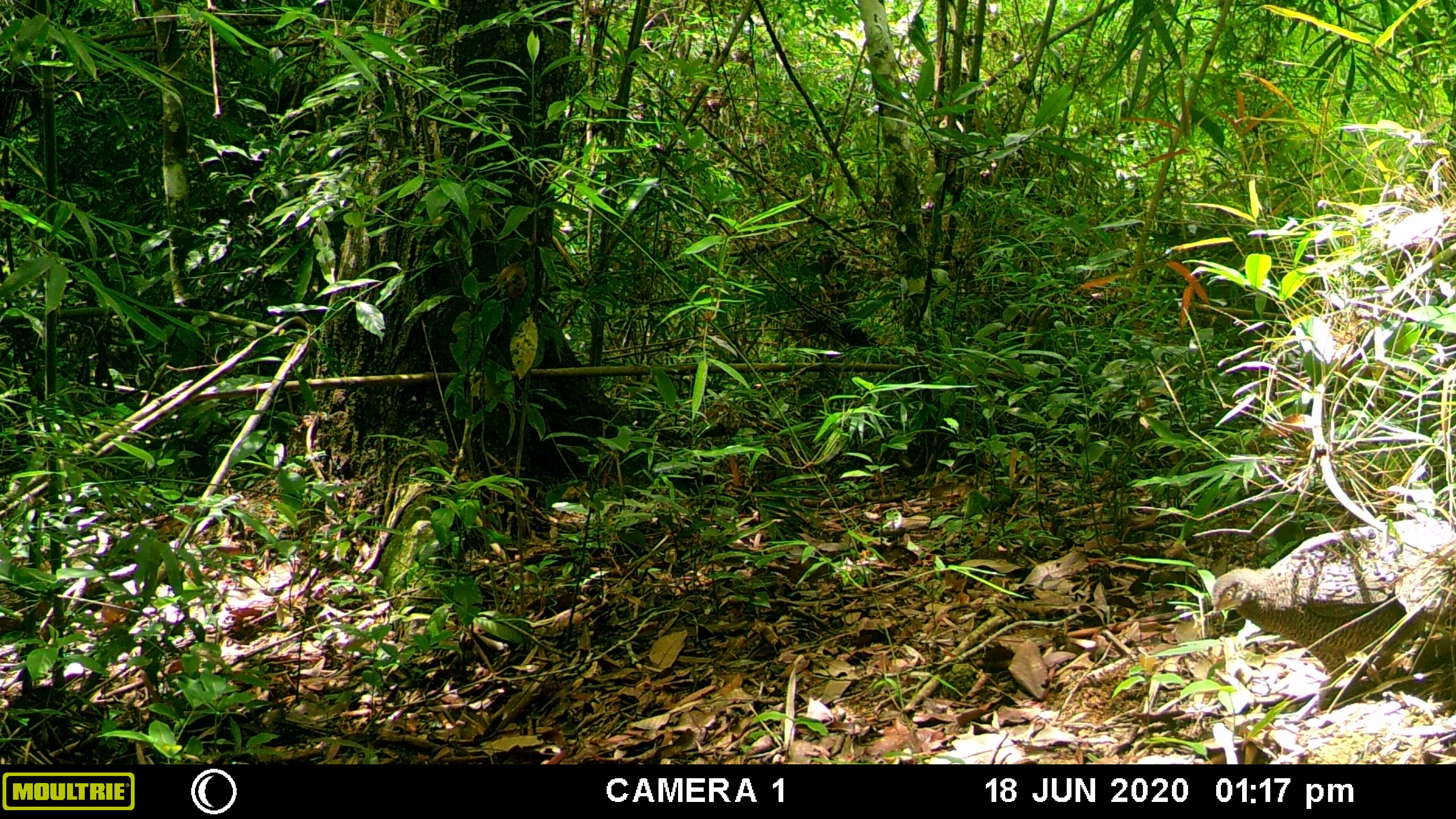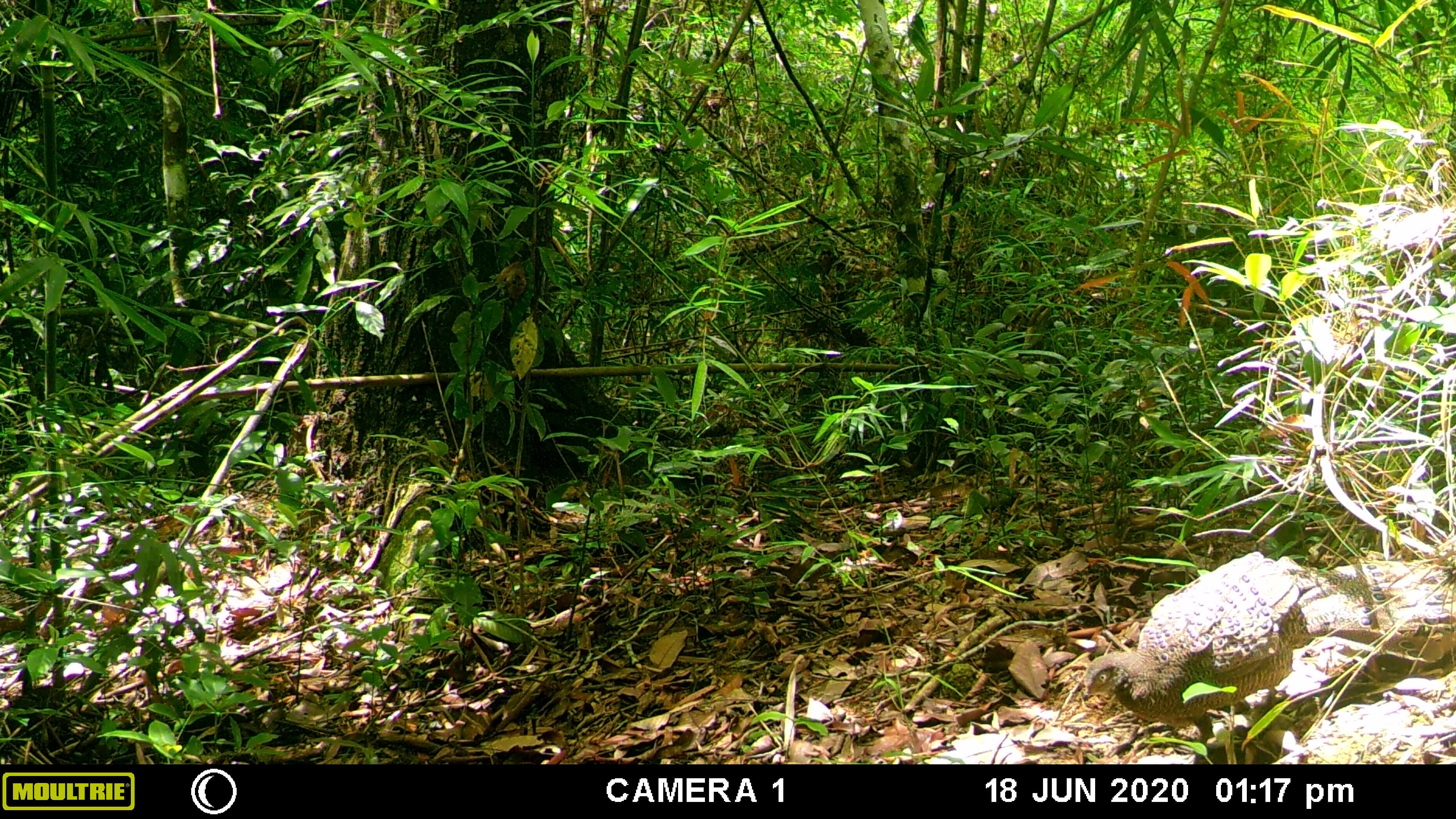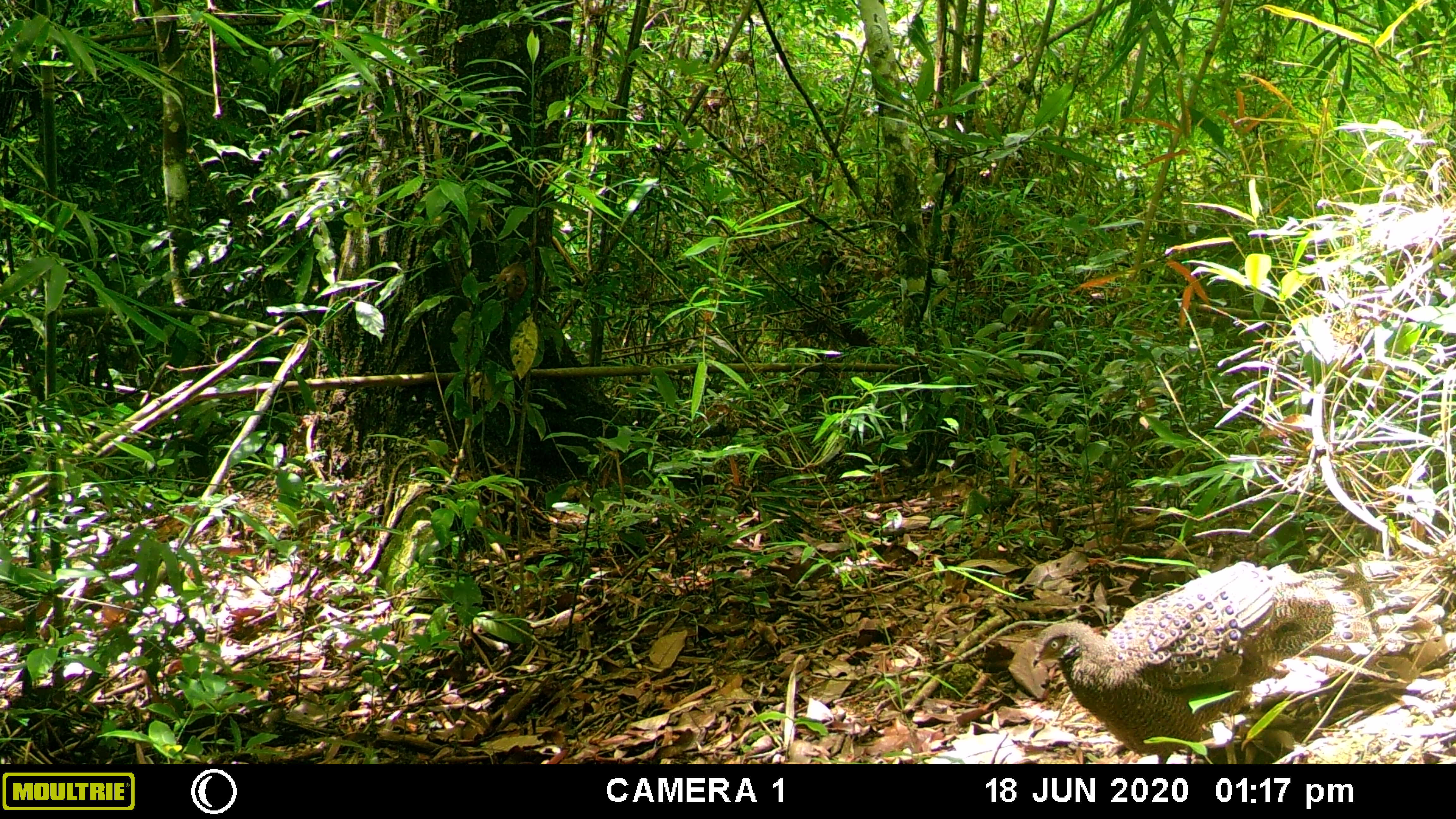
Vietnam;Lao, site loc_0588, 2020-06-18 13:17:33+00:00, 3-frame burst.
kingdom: Animalia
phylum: Chordata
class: Aves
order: Galliformes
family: Phasianidae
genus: Polyplectron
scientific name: Polyplectron bicalcaratum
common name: gray peacock-pheasant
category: grey peacock pheasant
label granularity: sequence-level